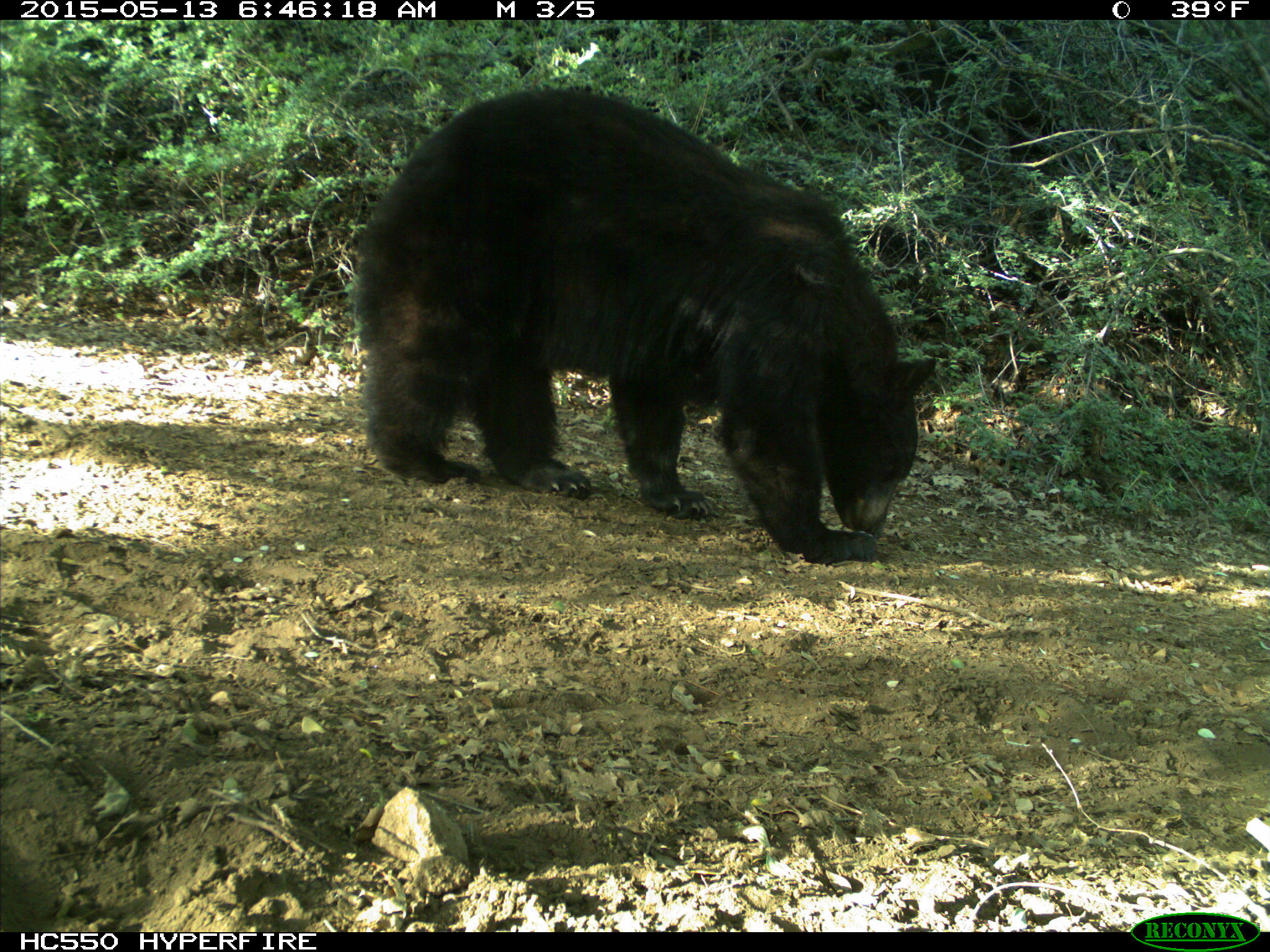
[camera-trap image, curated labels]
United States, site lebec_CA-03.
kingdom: Animalia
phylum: Chordata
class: Mammalia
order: Carnivora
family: Ursidae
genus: Ursus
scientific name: Ursus americanus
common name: american black bear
Ursus americanus (american black bear).